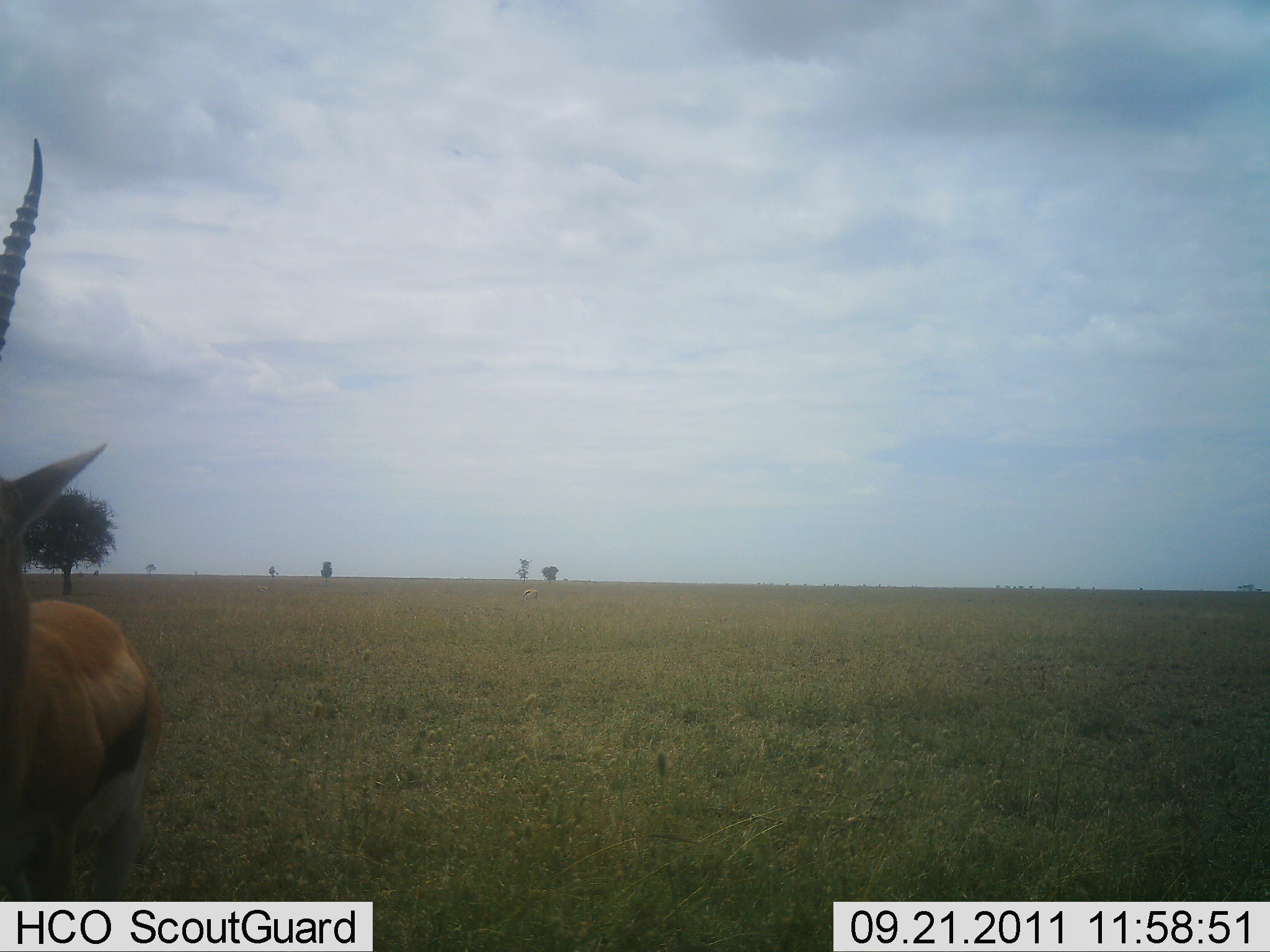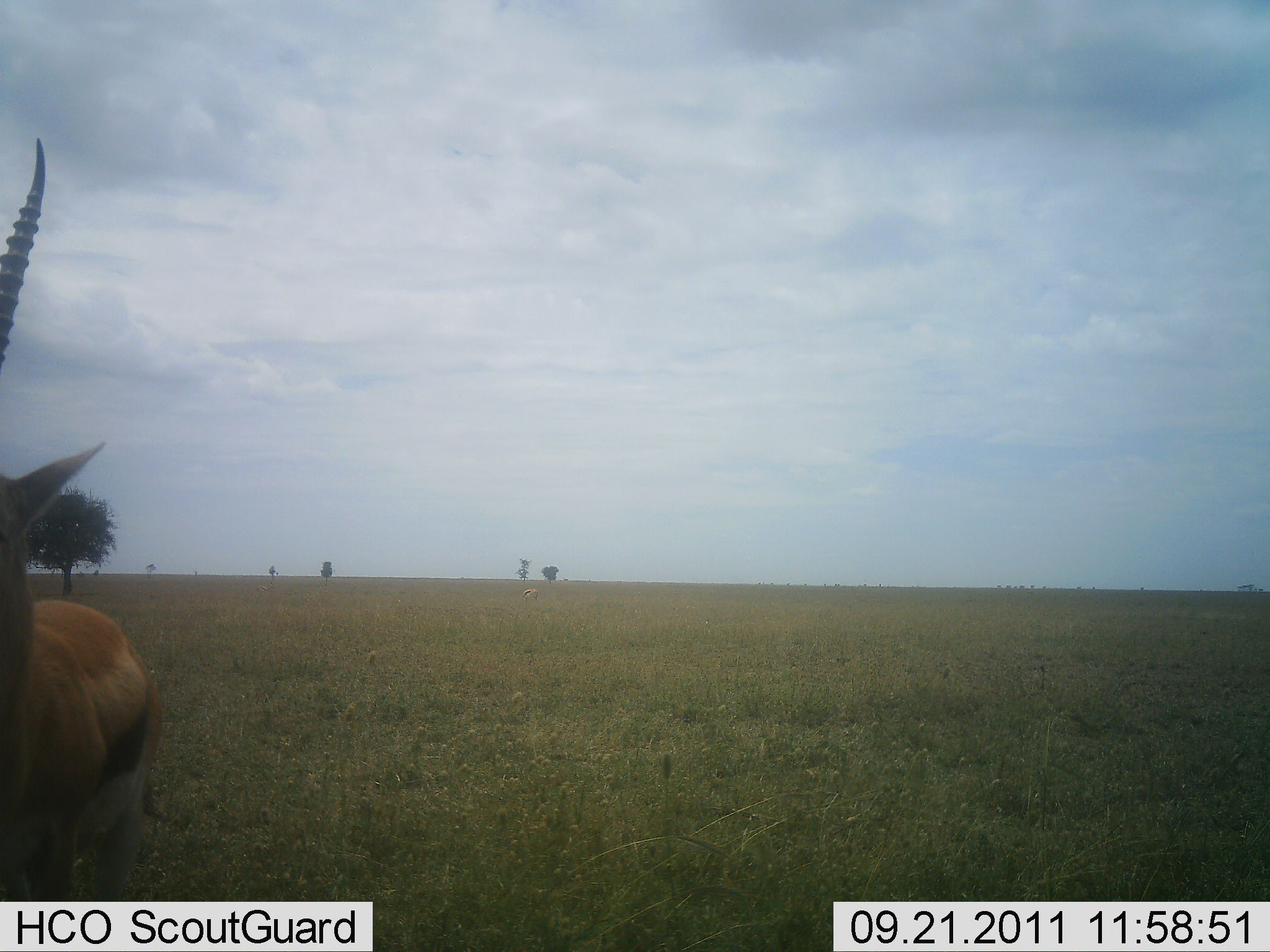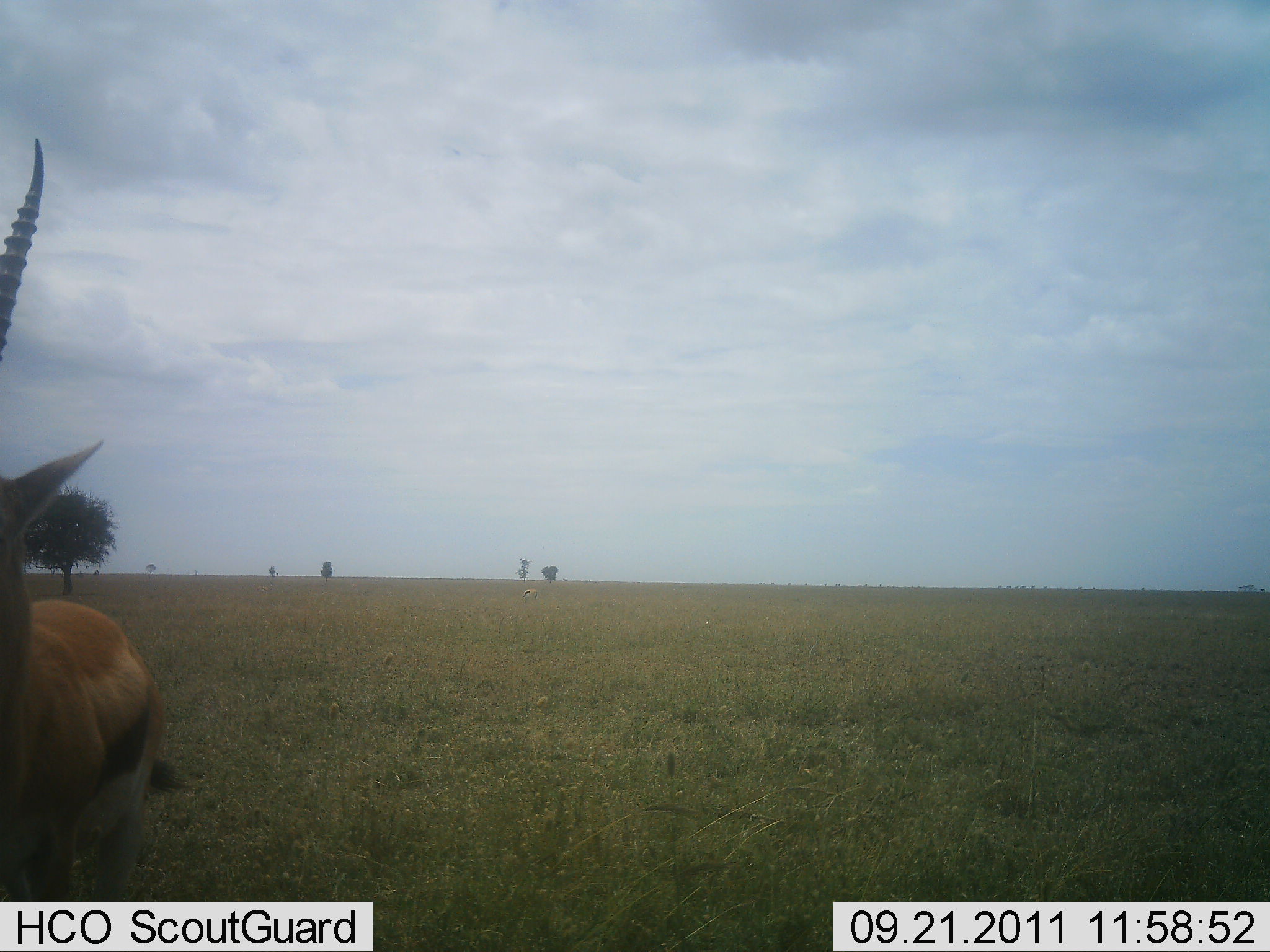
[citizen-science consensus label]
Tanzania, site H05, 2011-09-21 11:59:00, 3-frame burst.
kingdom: Animalia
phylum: Chordata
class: Mammalia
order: Artiodactyla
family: Bovidae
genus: Eudorcas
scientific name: Eudorcas thomsonii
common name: thomson's gazelle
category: gazellethomsons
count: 1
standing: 100%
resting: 0%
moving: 0%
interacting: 0%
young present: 0%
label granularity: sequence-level